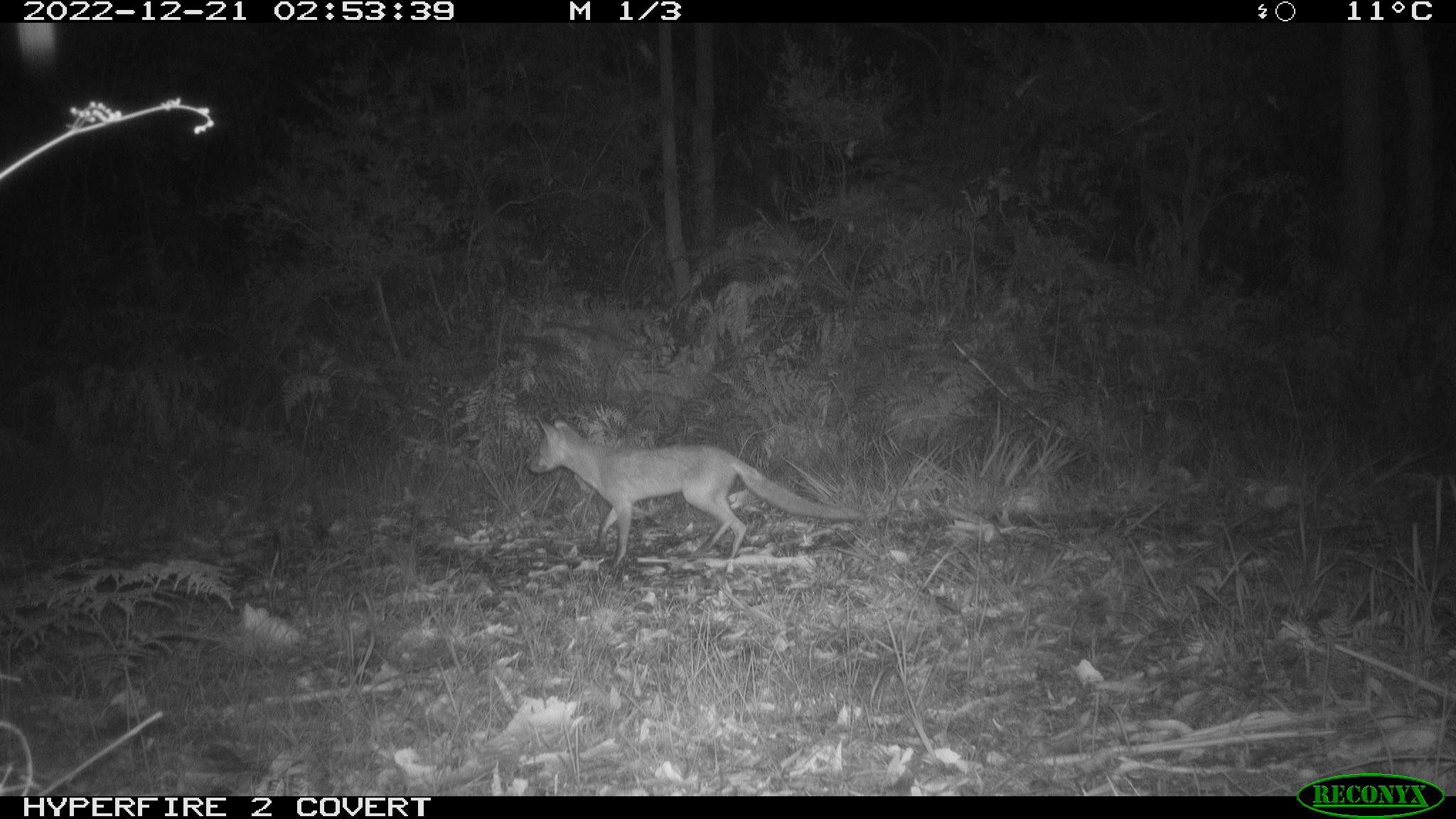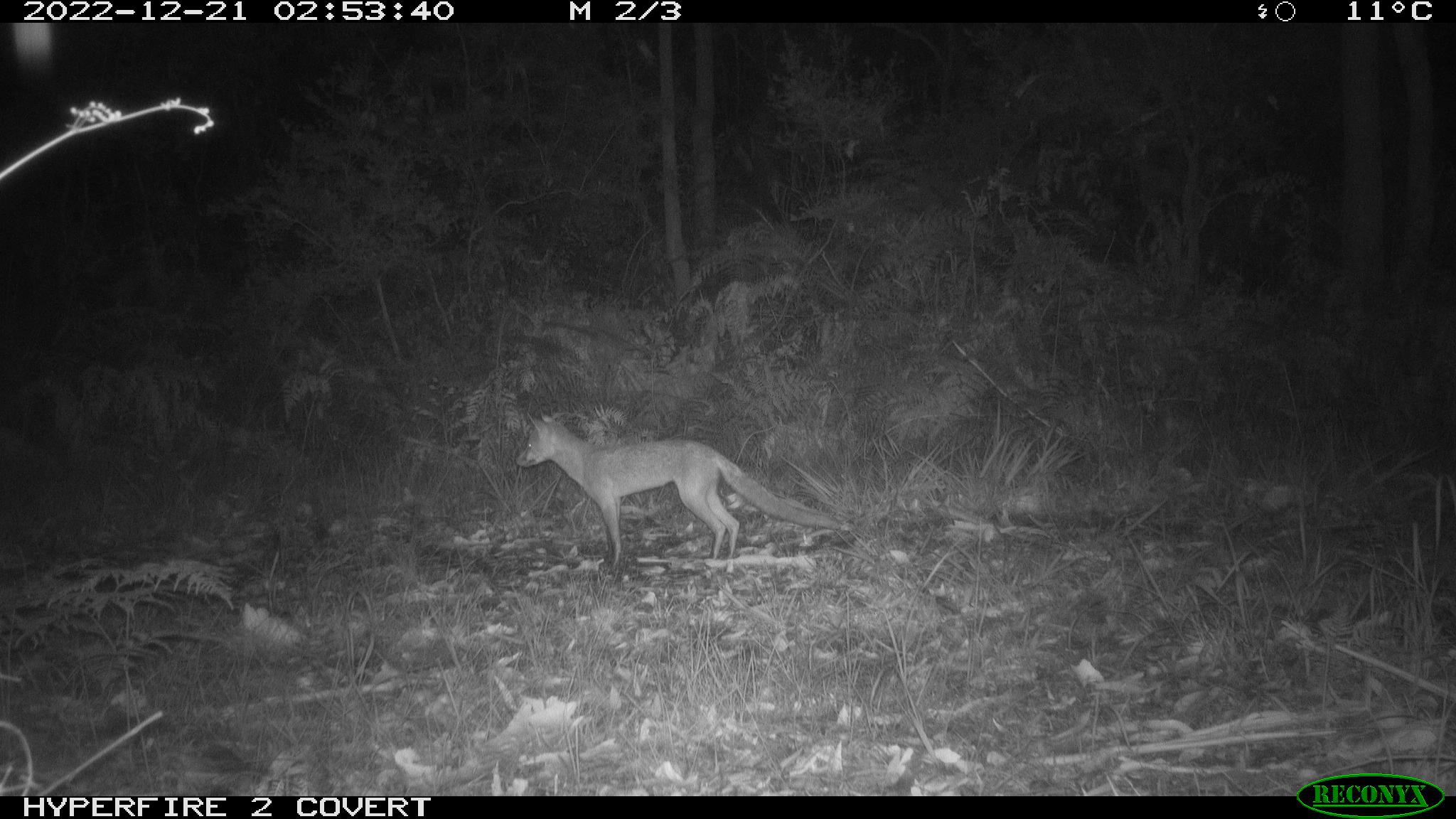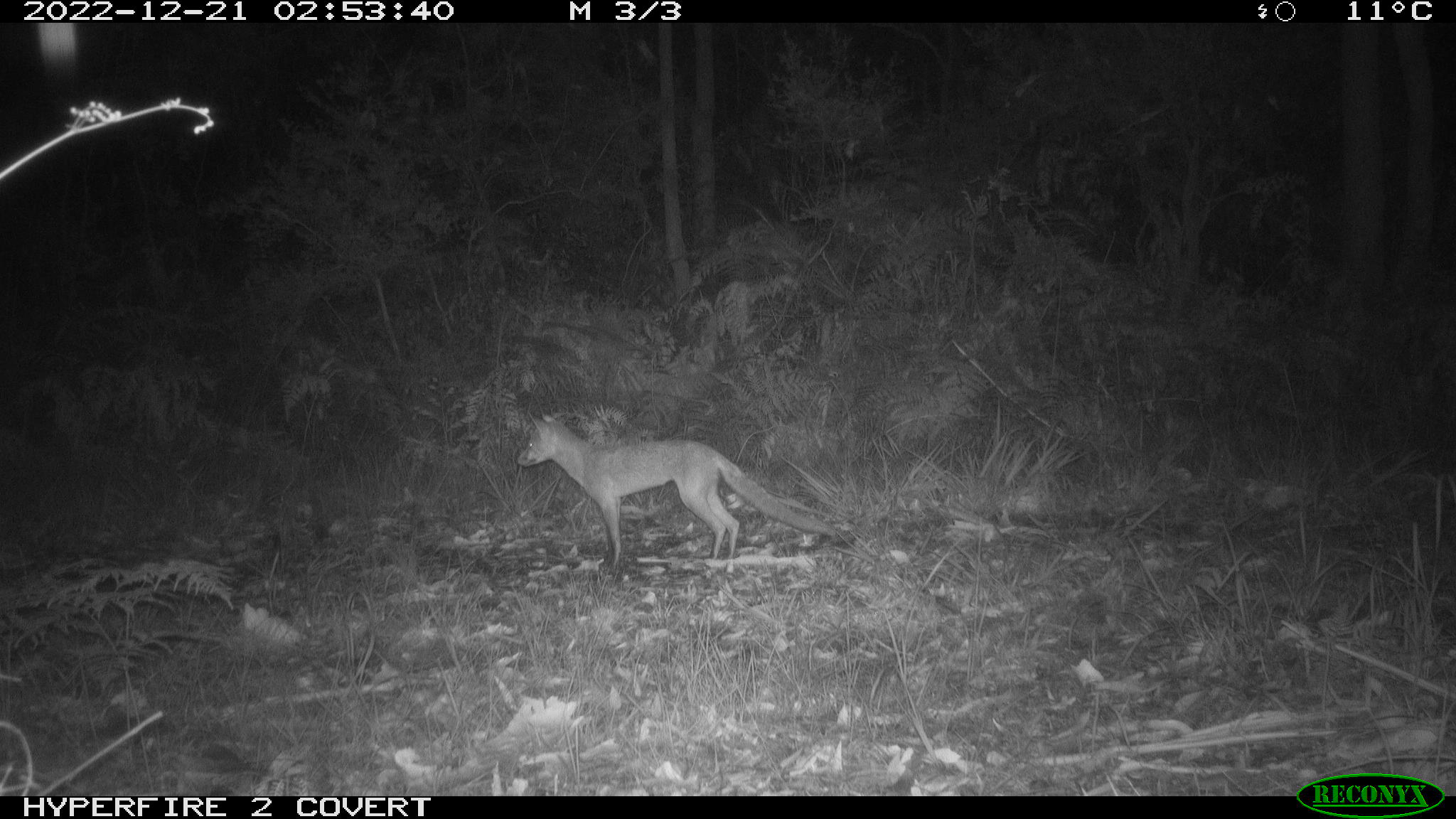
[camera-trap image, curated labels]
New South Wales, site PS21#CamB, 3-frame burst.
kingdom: Animalia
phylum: Chordata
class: Mammalia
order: Carnivora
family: Canidae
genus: Vulpes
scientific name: Vulpes vulpes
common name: red fox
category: fox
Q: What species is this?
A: Fox (red fox) (Vulpes vulpes).